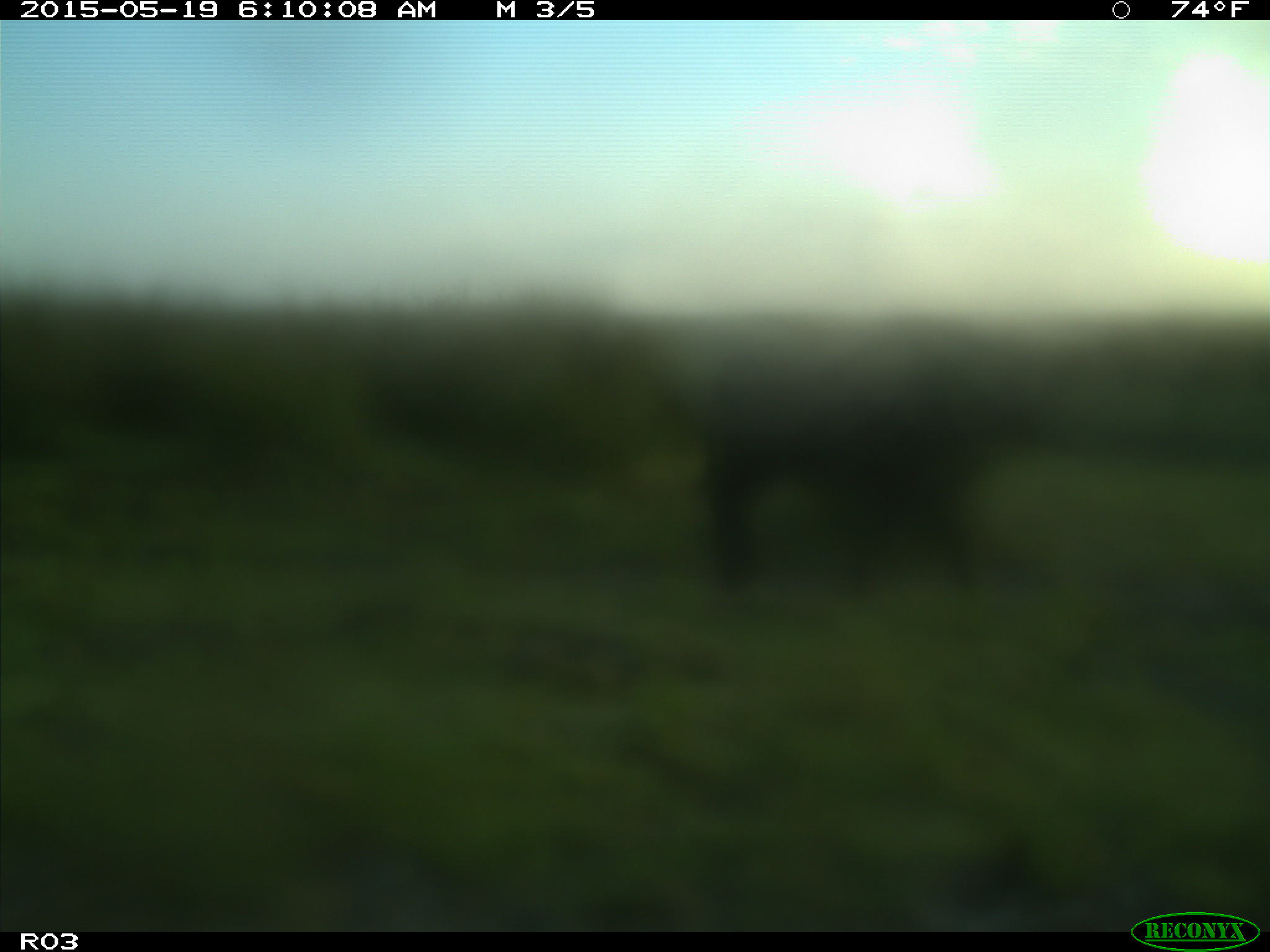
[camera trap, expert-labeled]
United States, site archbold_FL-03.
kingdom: Animalia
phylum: Chordata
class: Mammalia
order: Artiodactyla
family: Bovidae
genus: Bos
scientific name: Bos taurus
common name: domestic cow